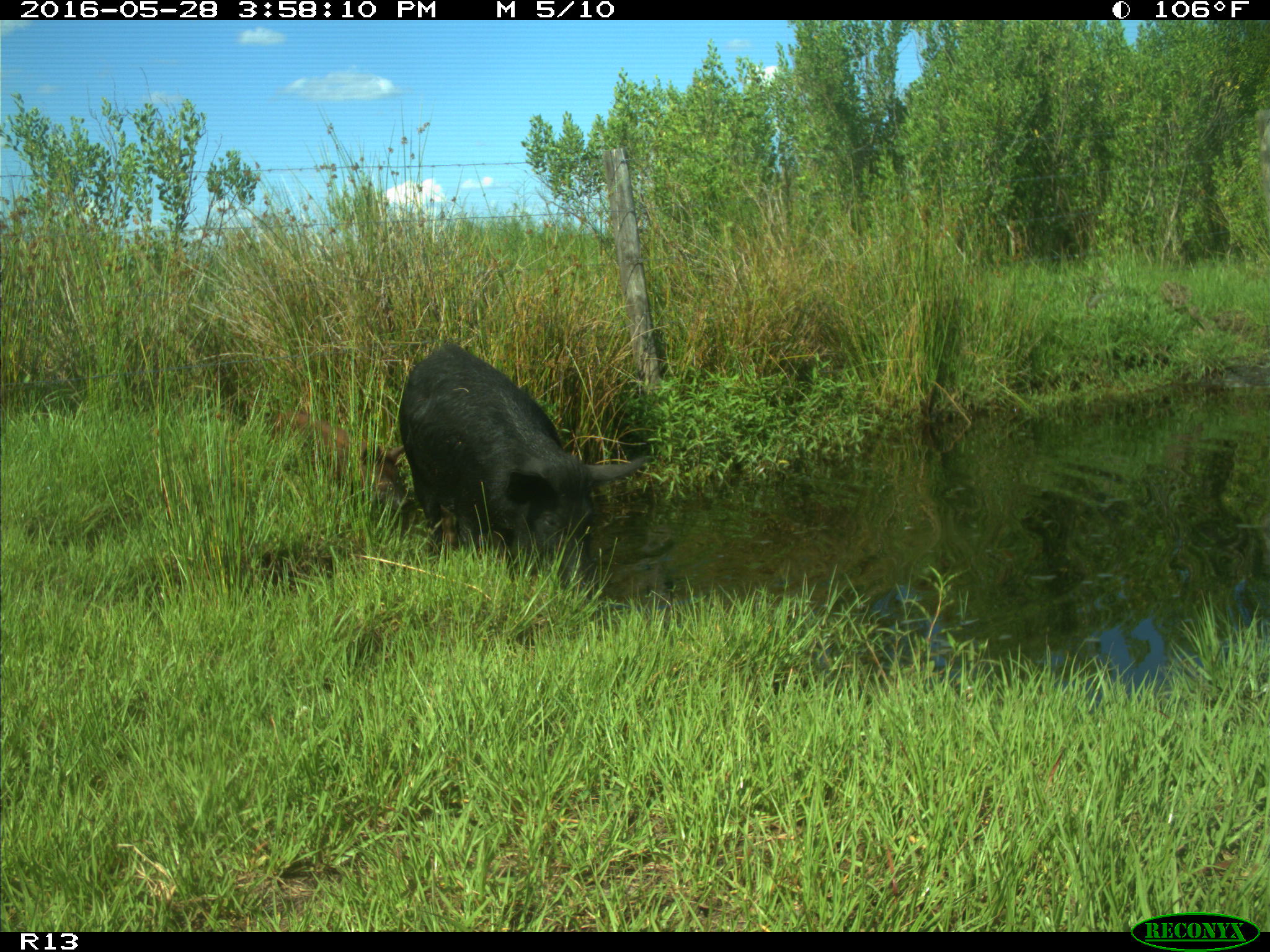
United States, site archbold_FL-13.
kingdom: Animalia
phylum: Chordata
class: Mammalia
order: Artiodactyla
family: Suidae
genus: Sus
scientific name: Sus scrofa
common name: wild boar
Sus scrofa (wild boar).